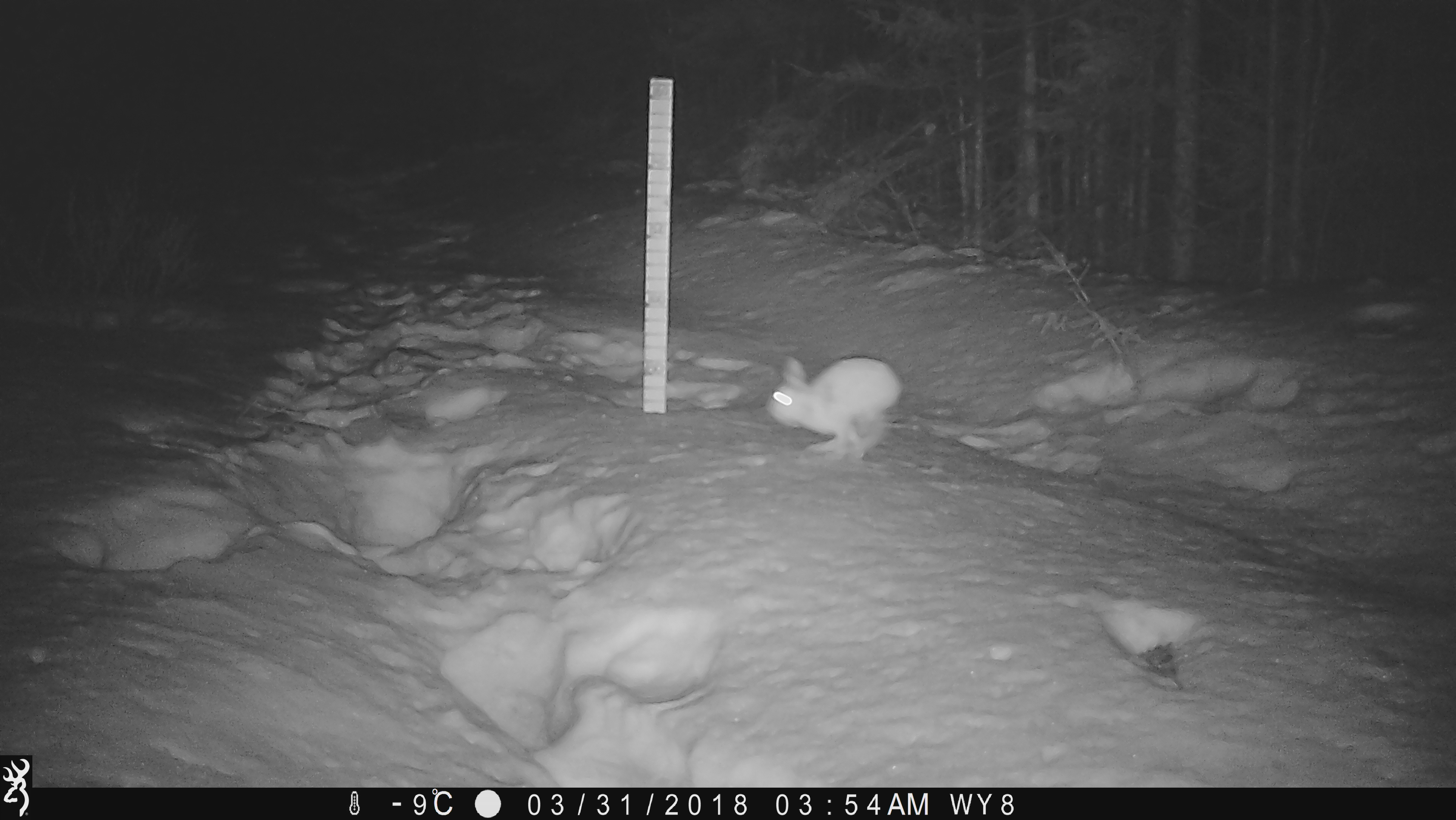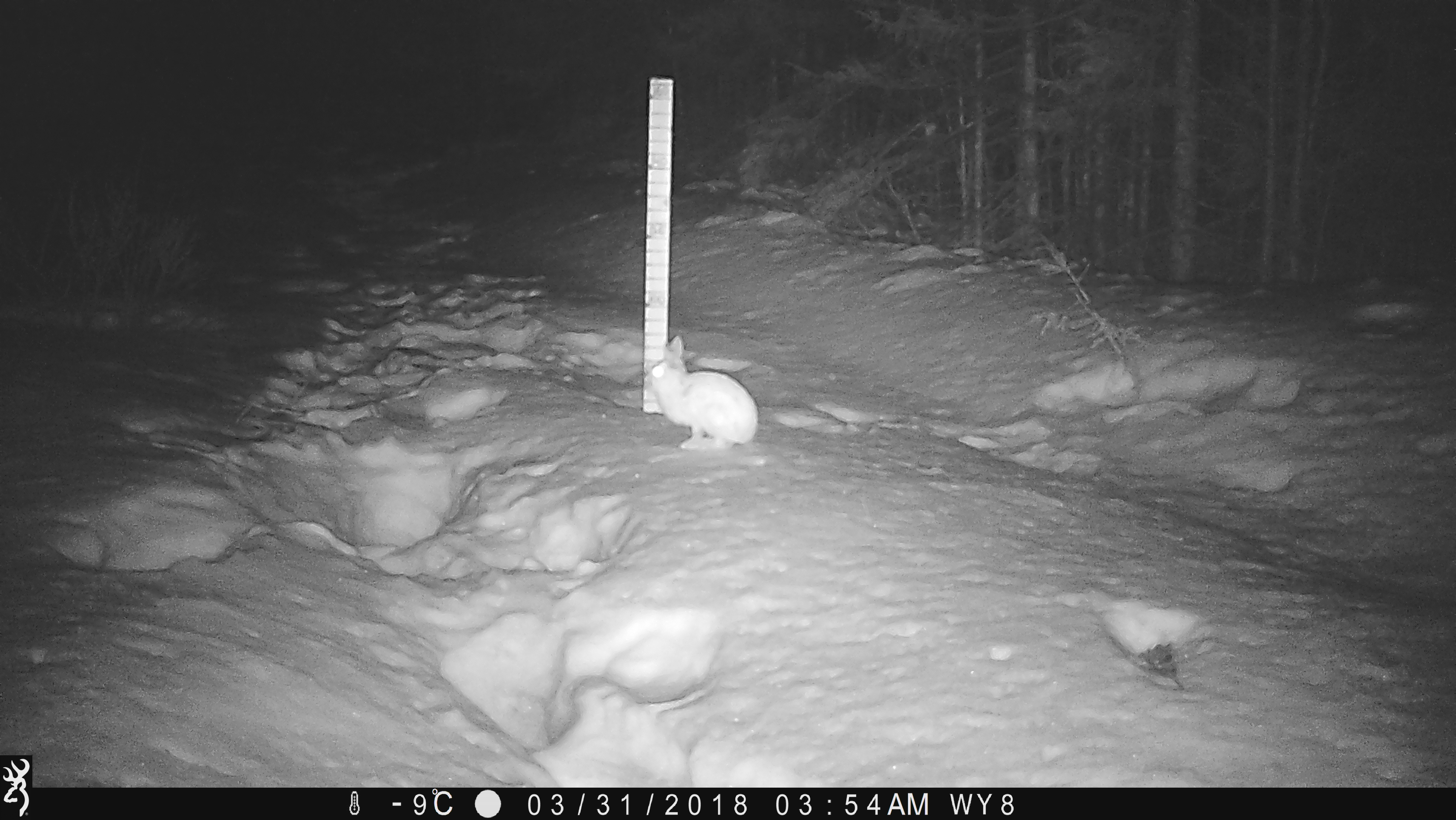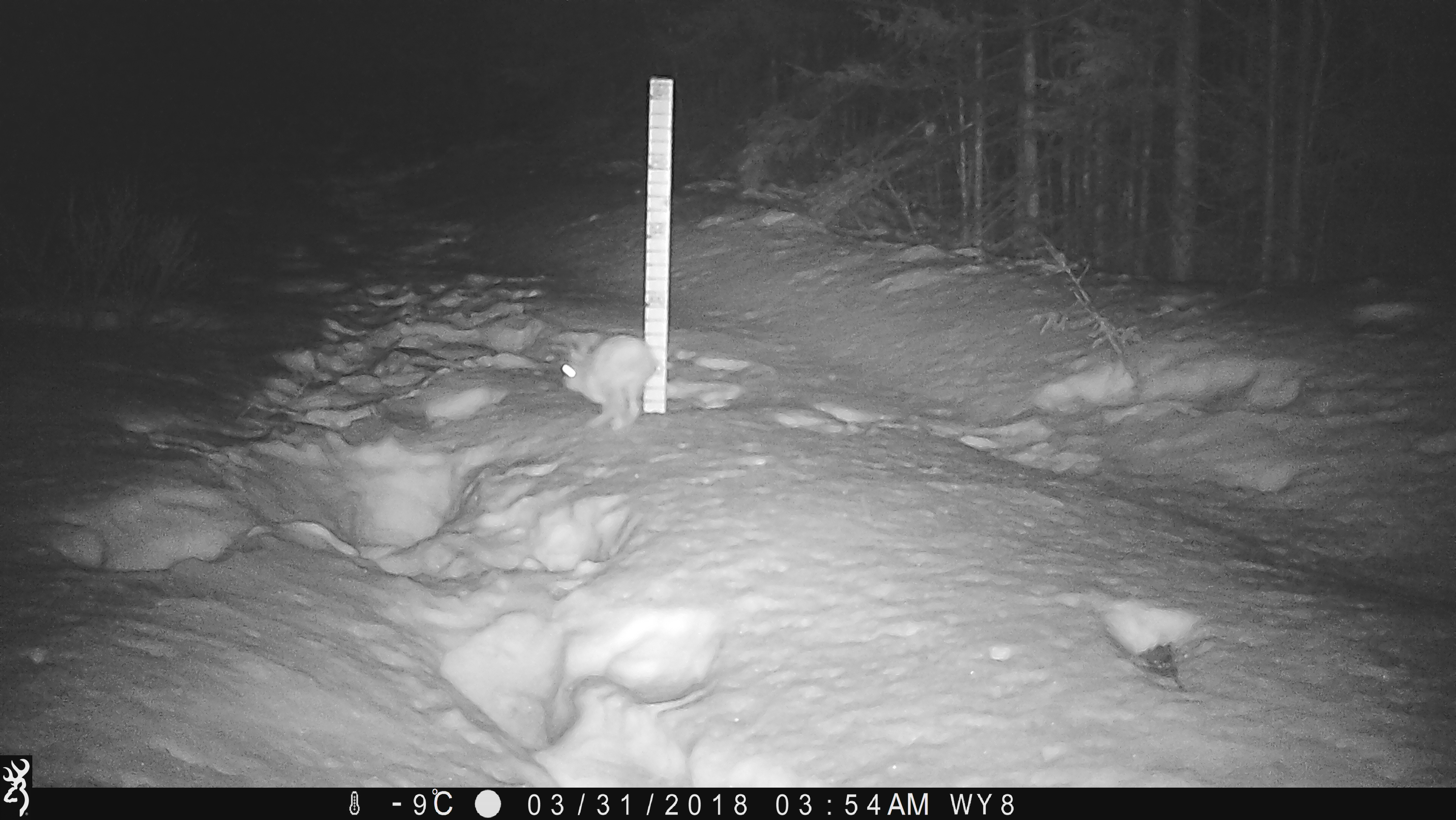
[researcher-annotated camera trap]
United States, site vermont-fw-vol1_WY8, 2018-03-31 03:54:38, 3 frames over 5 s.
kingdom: Animalia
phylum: Chordata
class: Mammalia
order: Lagomorpha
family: Leporidae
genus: Lepus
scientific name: Lepus americanus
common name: snowshoe hare